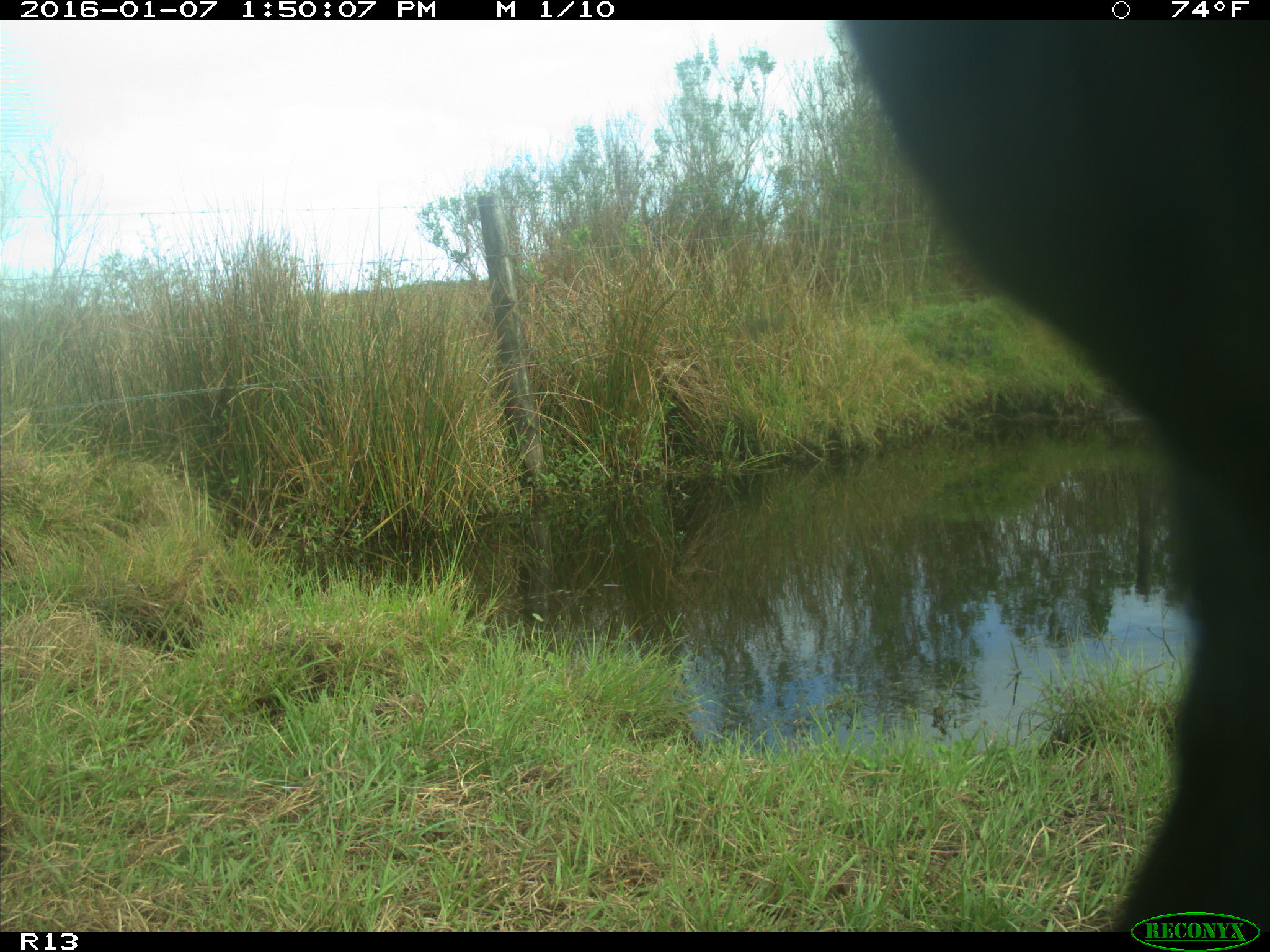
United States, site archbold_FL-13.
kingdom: Animalia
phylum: Chordata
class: Mammalia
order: Artiodactyla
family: Bovidae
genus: Bos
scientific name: Bos taurus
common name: domestic cow